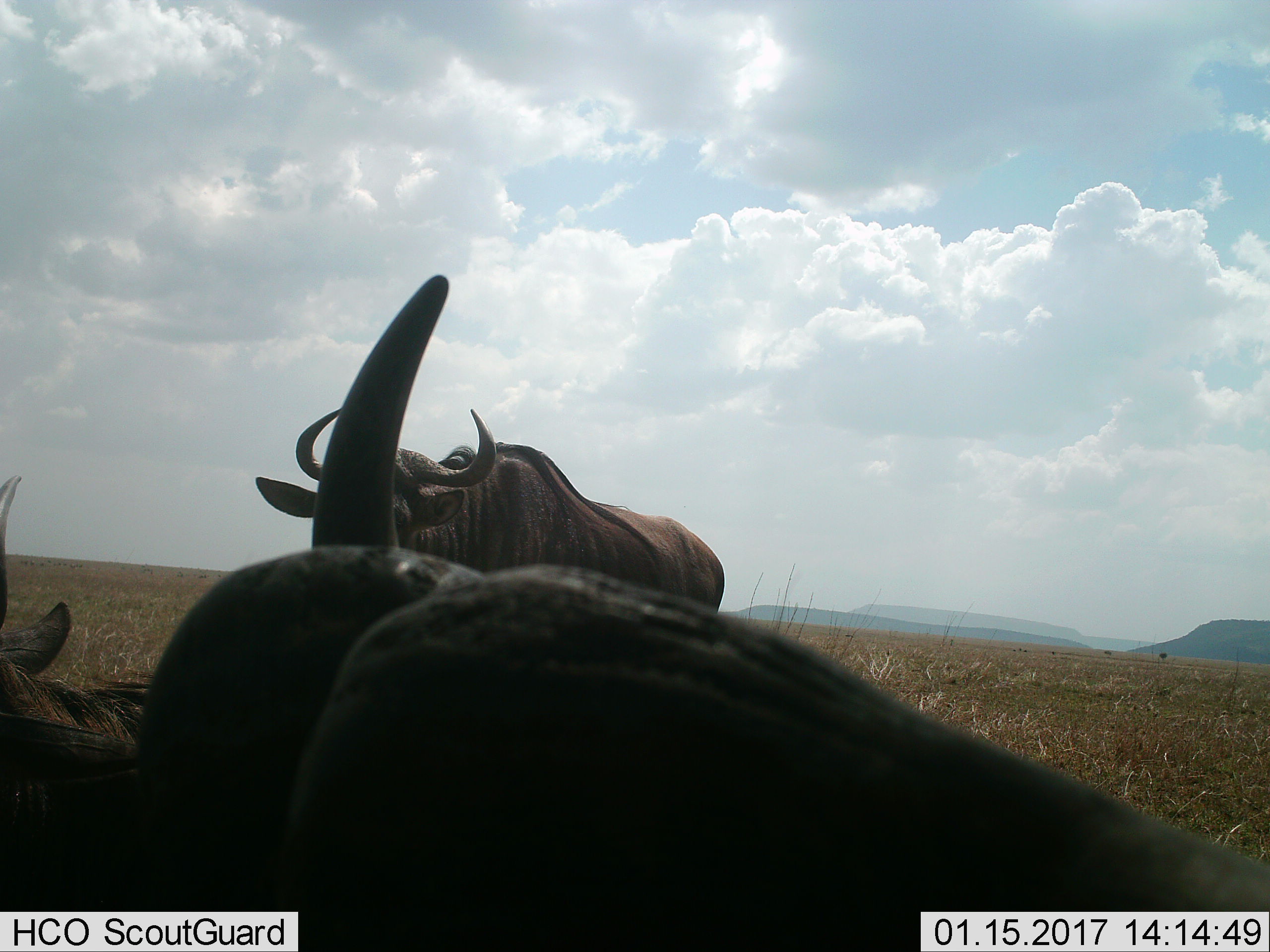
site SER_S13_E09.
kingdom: Animalia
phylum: Chordata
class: Mammalia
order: Artiodactyla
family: Bovidae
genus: Connochaetes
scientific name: Connochaetes taurinus taurinus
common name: blue wildebeest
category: wildebeestblue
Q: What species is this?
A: Wildebeestblue (blue wildebeest) (Connochaetes taurinus taurinus).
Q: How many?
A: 3.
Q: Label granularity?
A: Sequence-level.